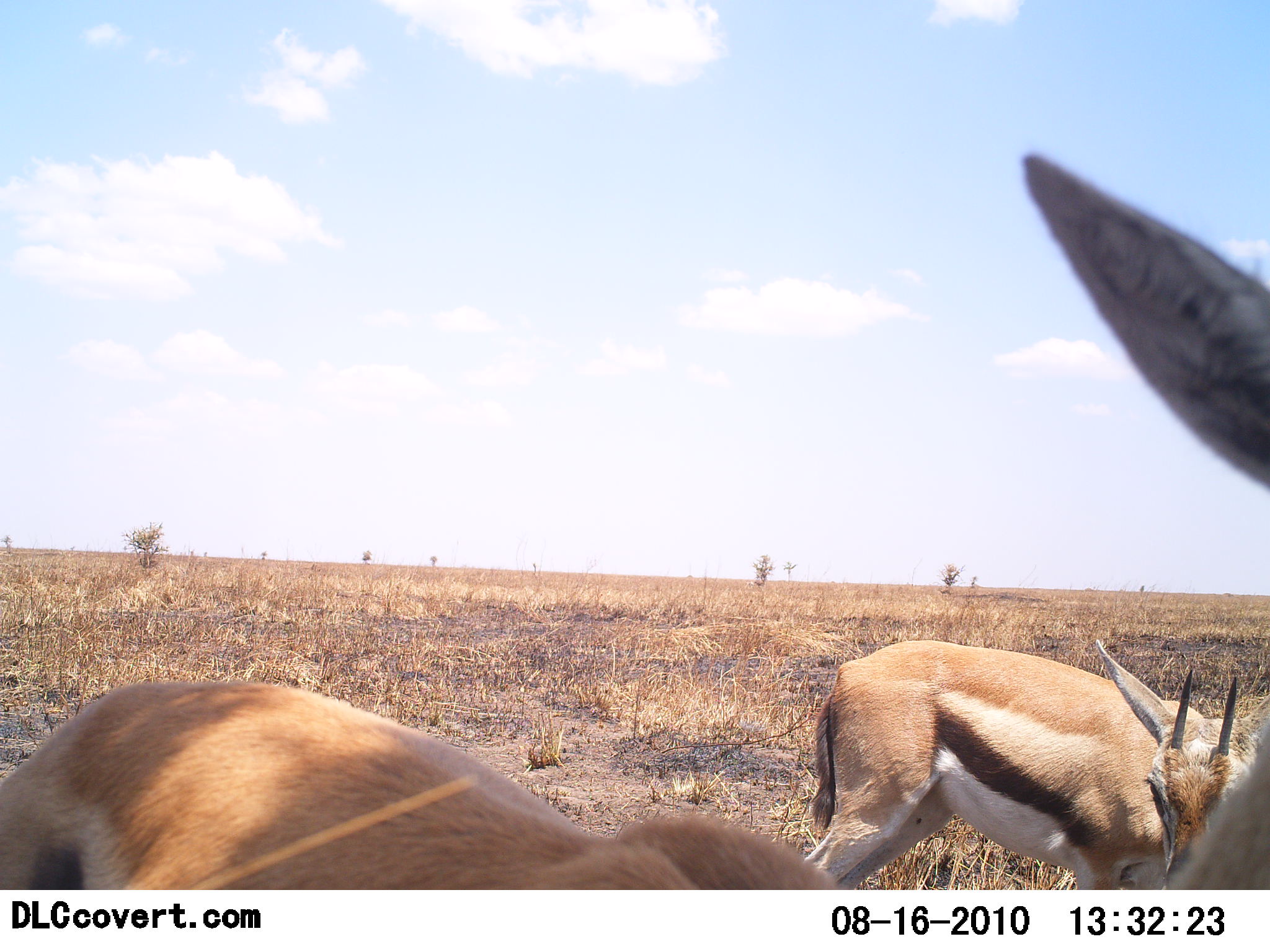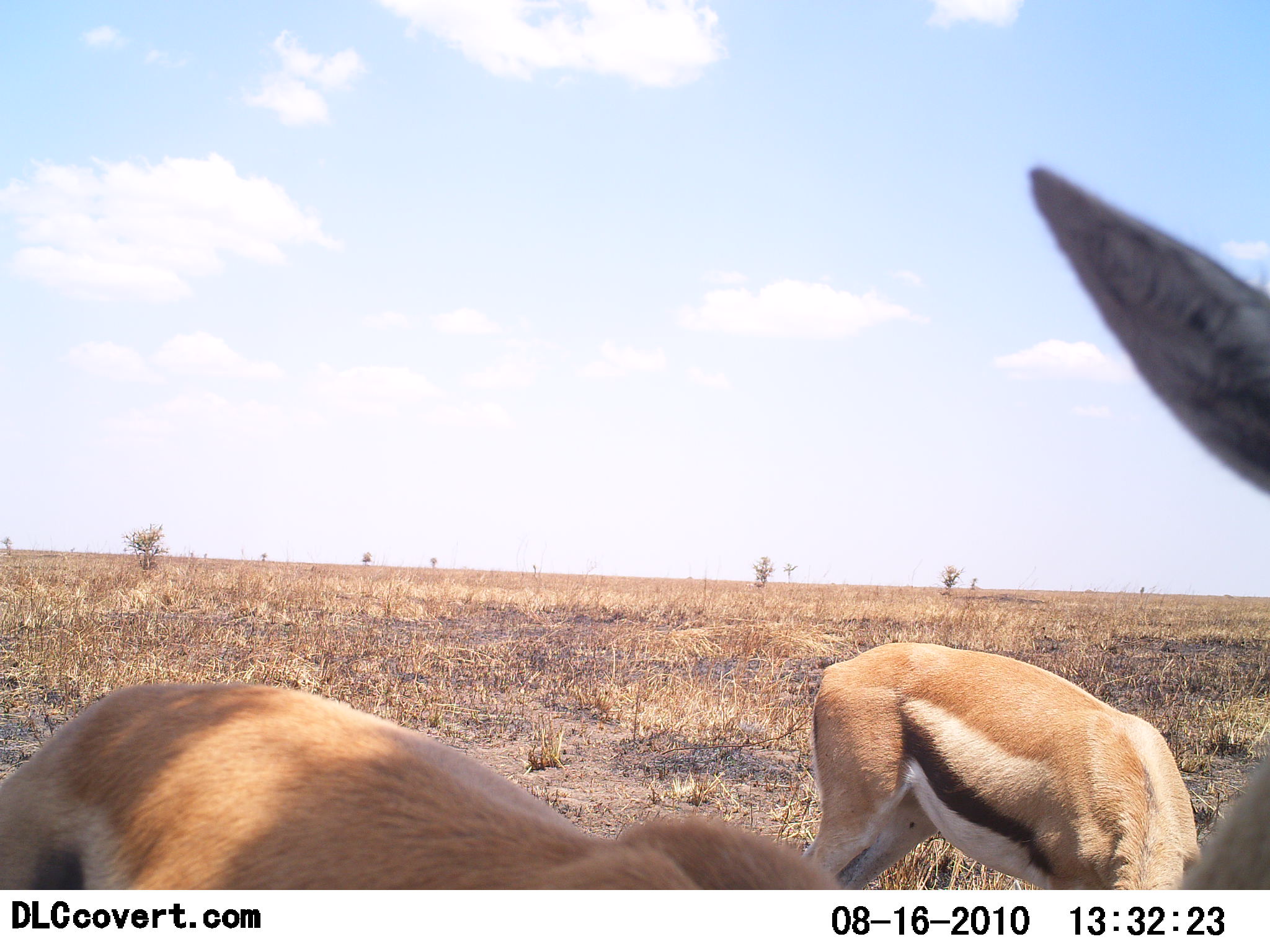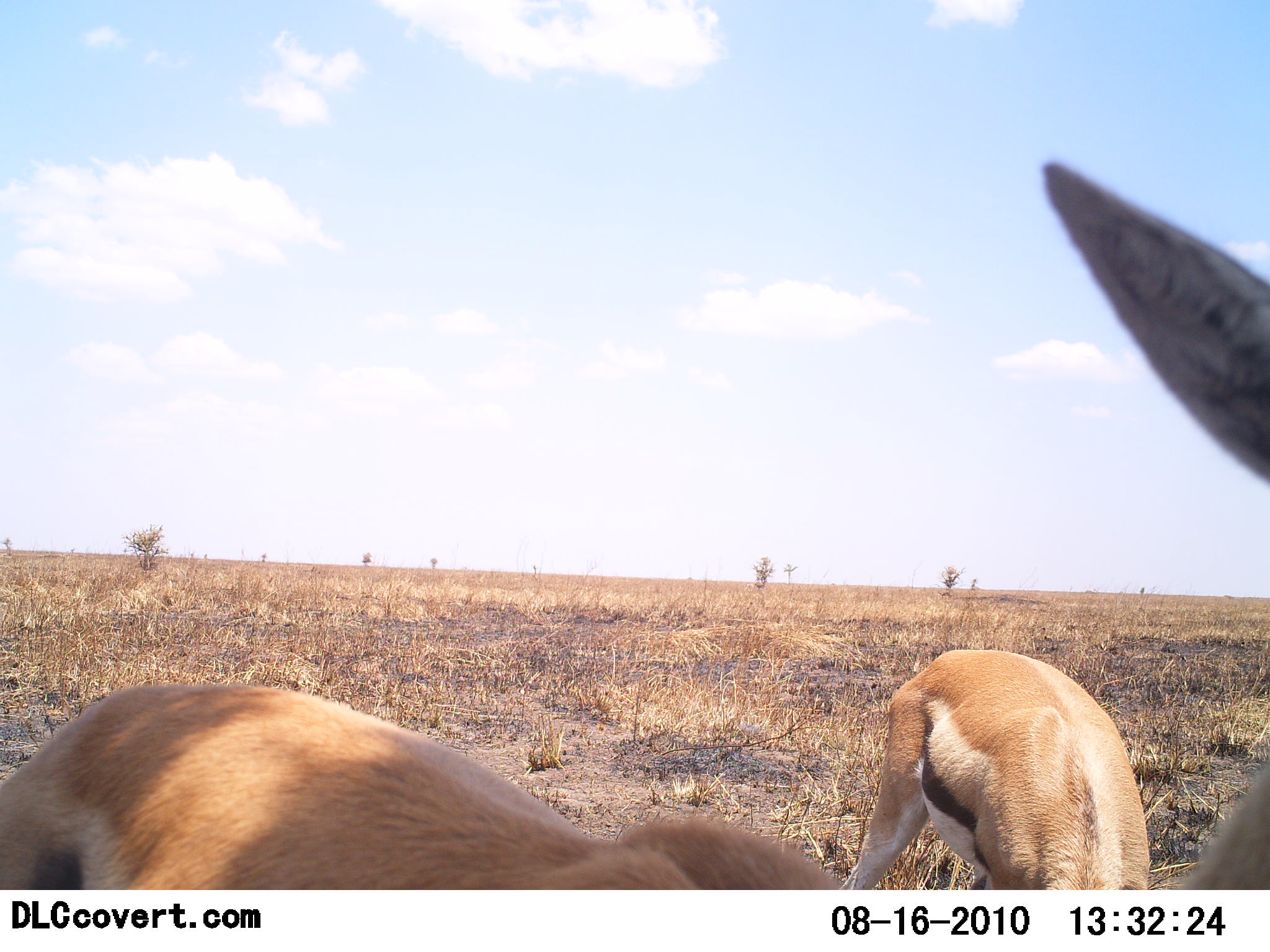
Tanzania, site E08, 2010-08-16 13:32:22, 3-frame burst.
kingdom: Animalia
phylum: Chordata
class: Mammalia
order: Artiodactyla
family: Bovidae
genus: Eudorcas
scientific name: Eudorcas thomsonii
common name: thomson's gazelle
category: gazellethomsons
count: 2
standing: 78%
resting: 0%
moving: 0%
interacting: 6%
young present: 6%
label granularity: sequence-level